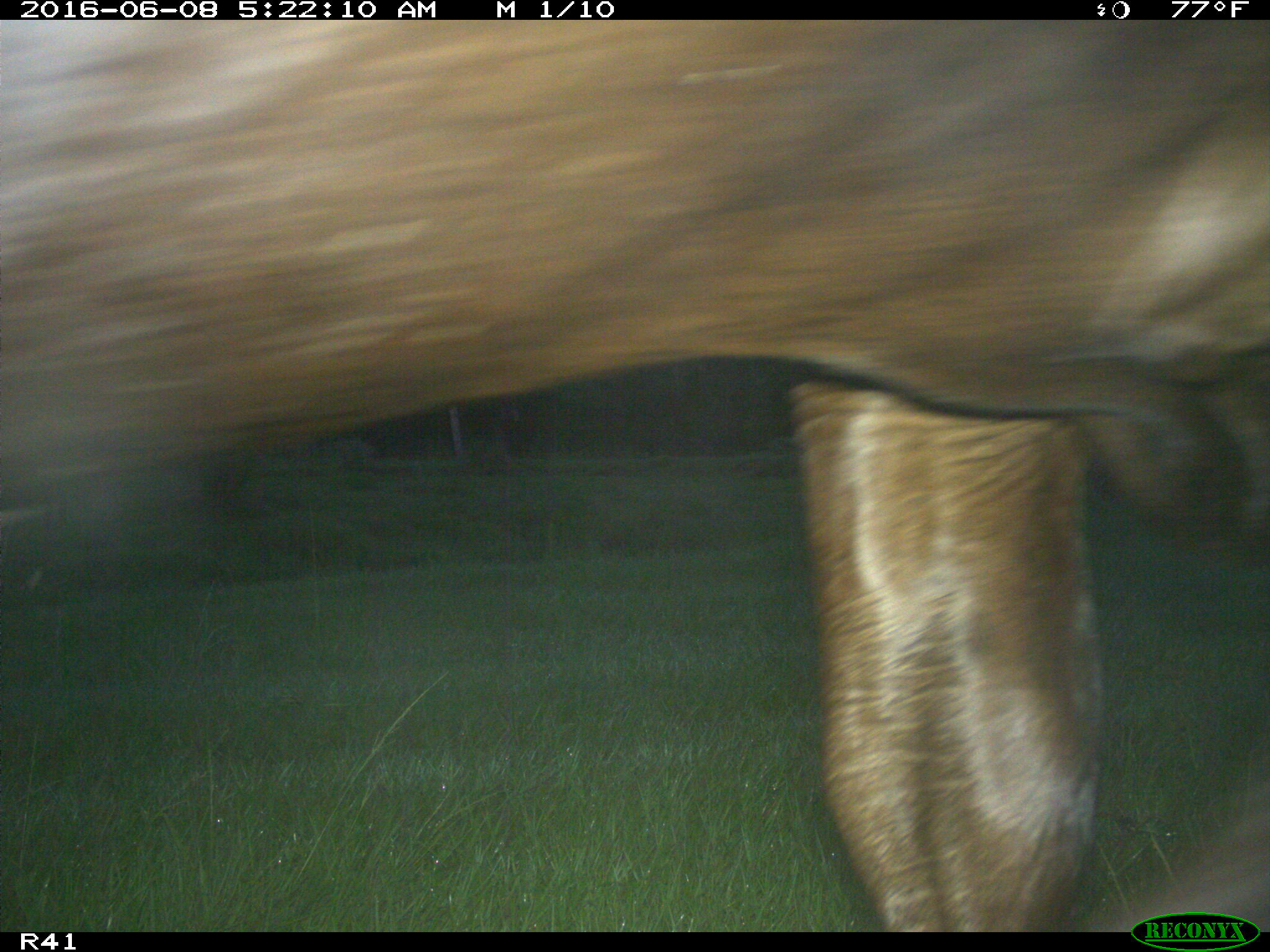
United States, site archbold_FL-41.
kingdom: Animalia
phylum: Chordata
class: Mammalia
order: Artiodactyla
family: Bovidae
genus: Bos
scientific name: Bos taurus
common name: domestic cow